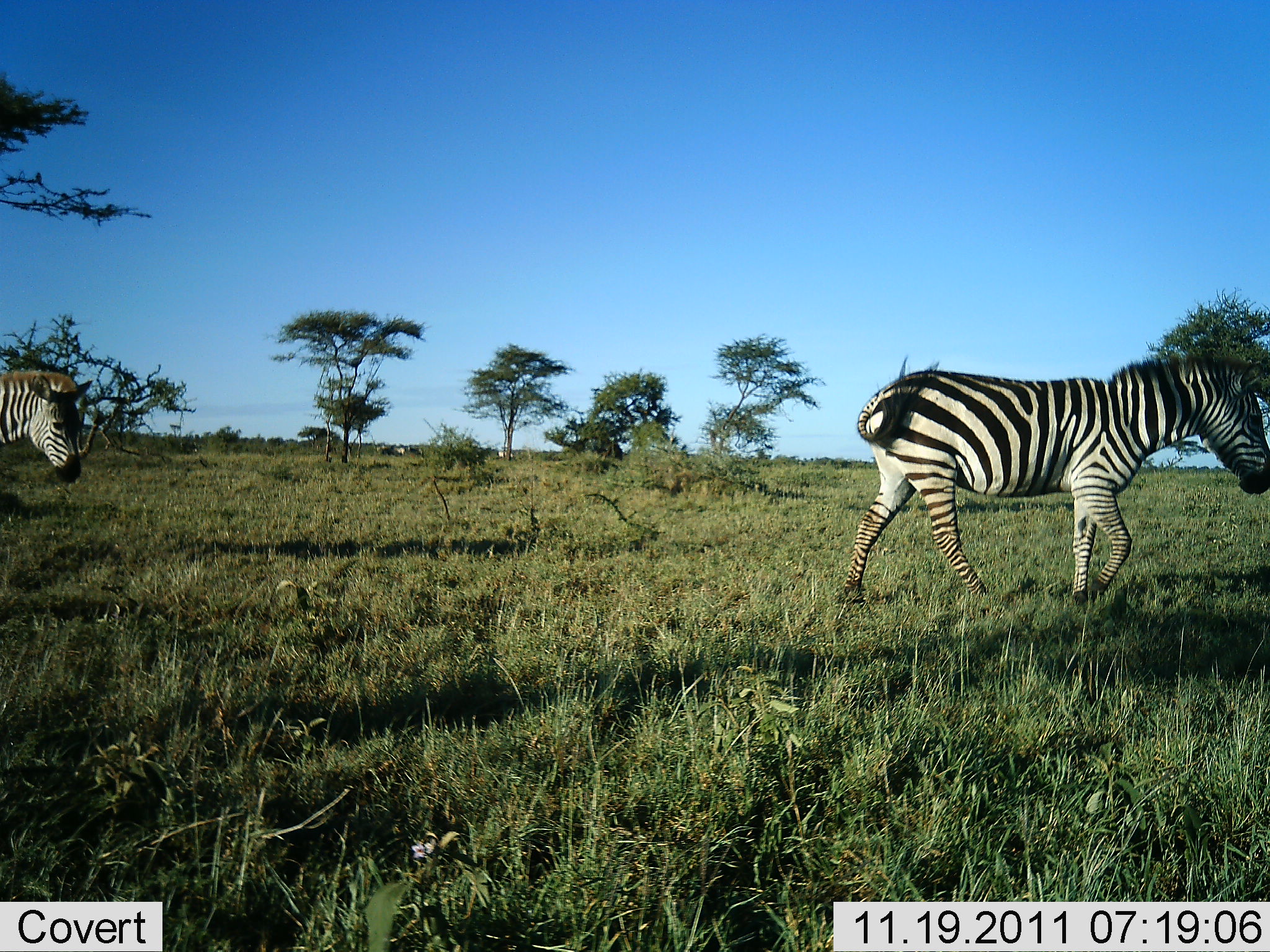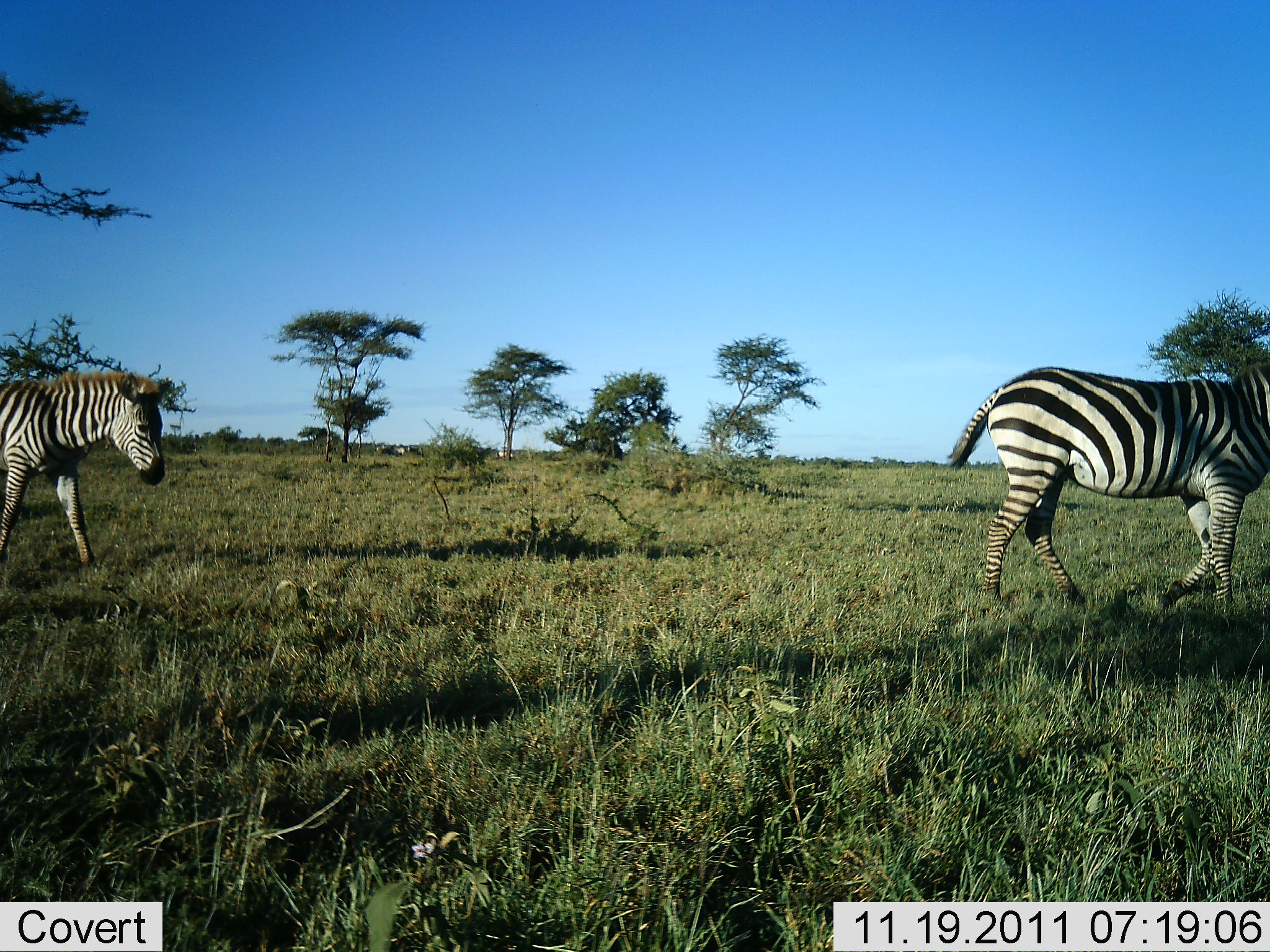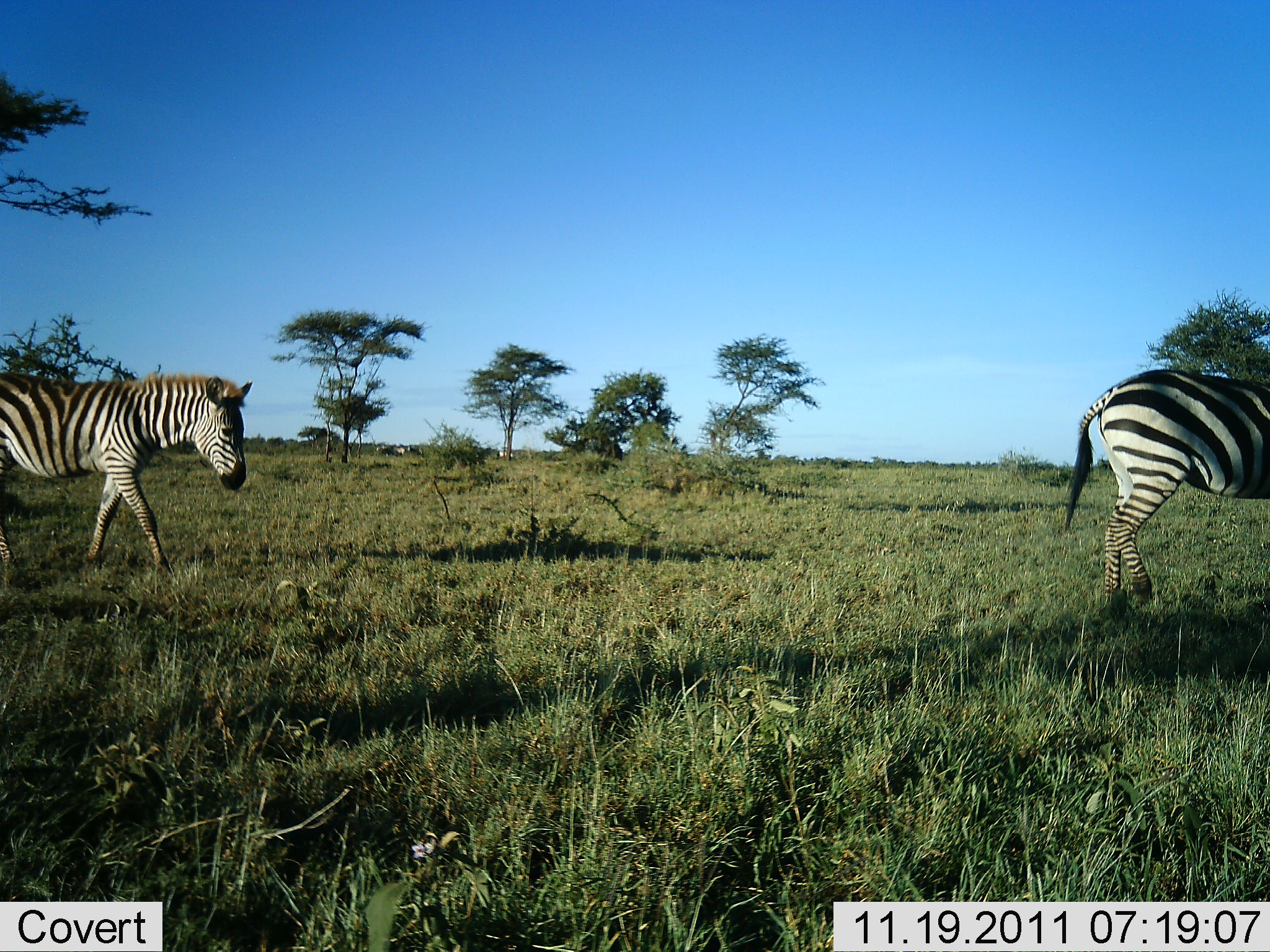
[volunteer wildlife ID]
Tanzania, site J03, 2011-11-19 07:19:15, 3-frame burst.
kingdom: Animalia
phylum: Chordata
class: Mammalia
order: Perissodactyla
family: Equidae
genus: Equus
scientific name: Equus quagga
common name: plains zebra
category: zebra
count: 2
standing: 8%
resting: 0%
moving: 100%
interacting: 0%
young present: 0%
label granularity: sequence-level